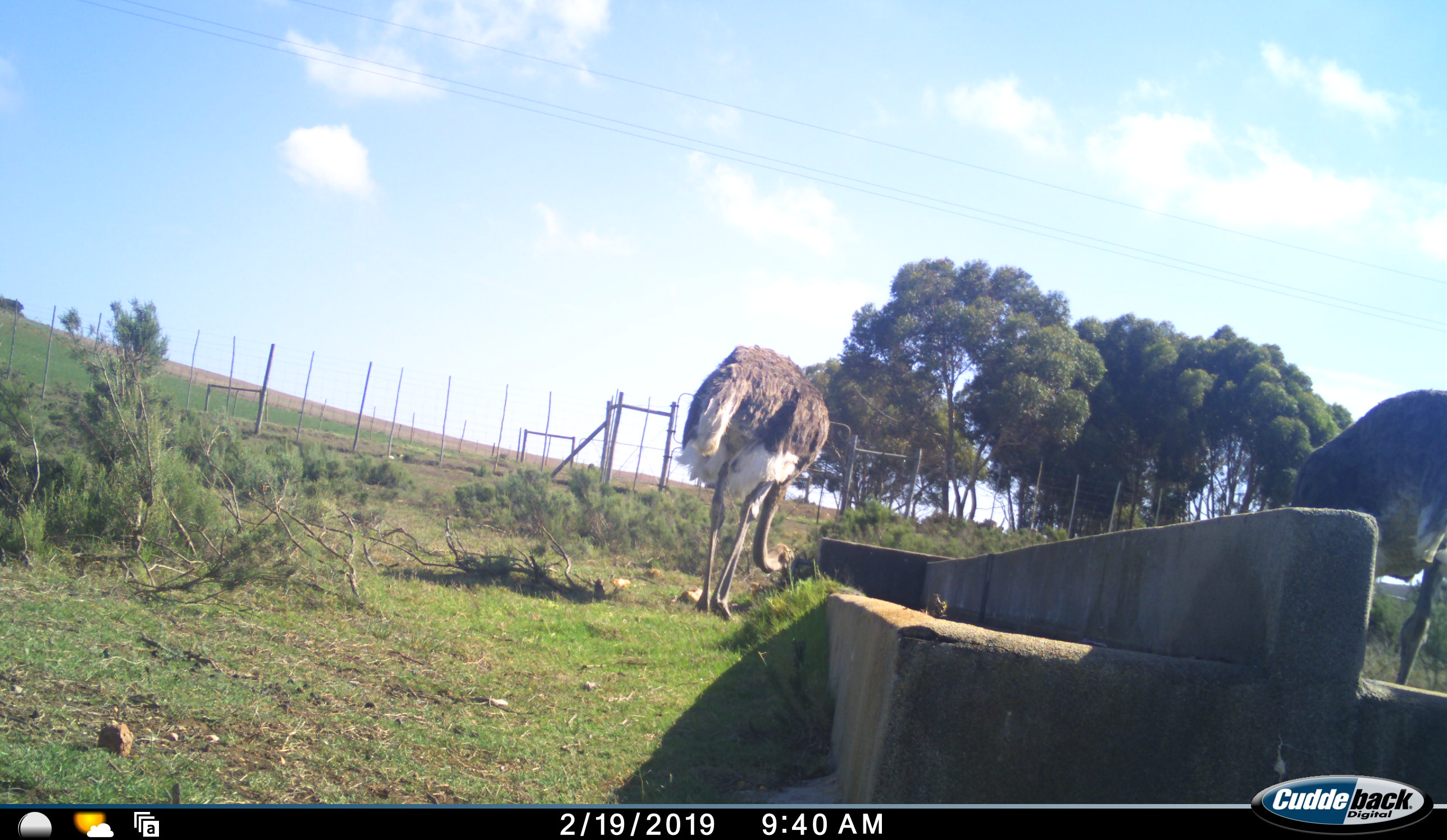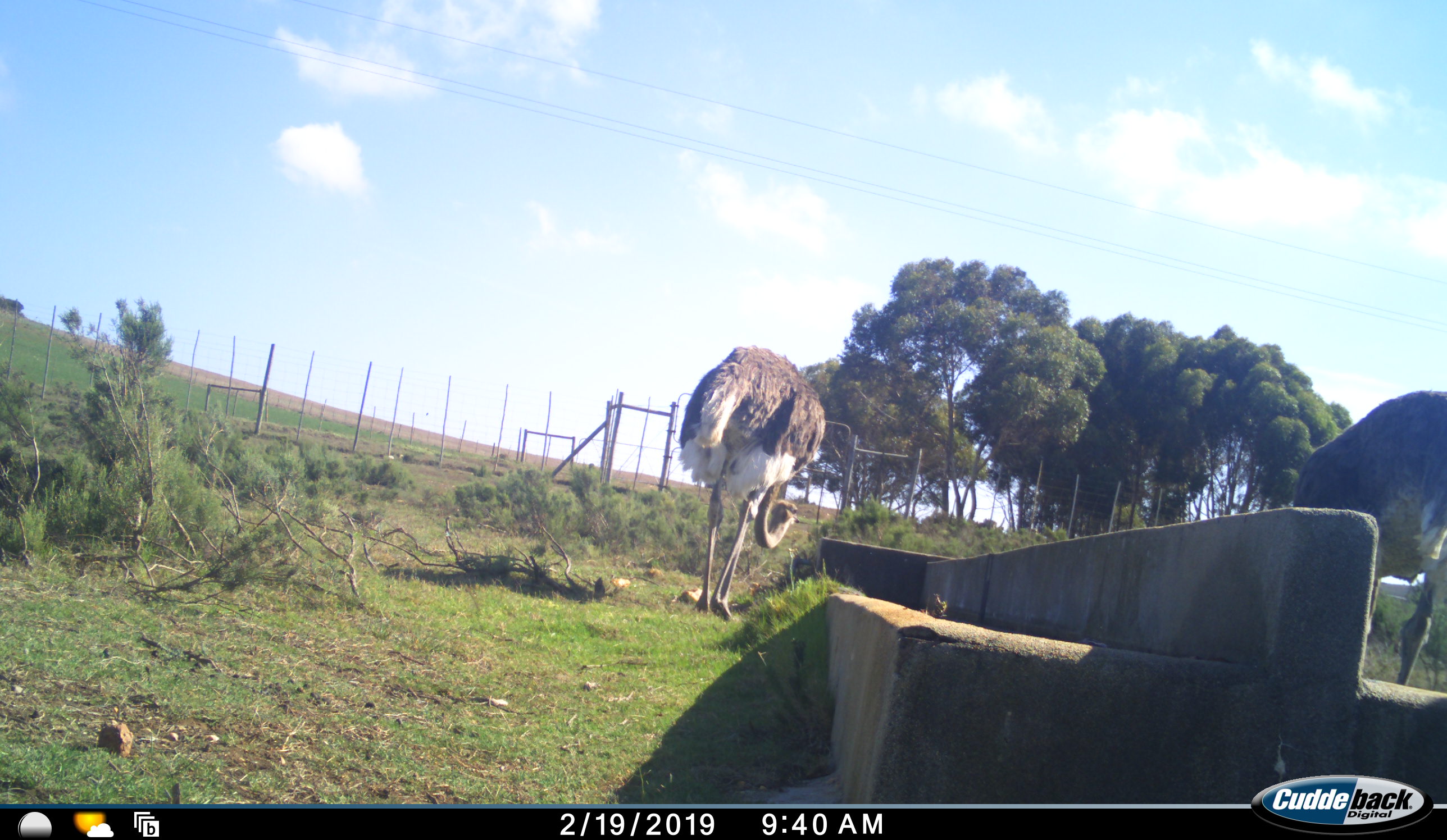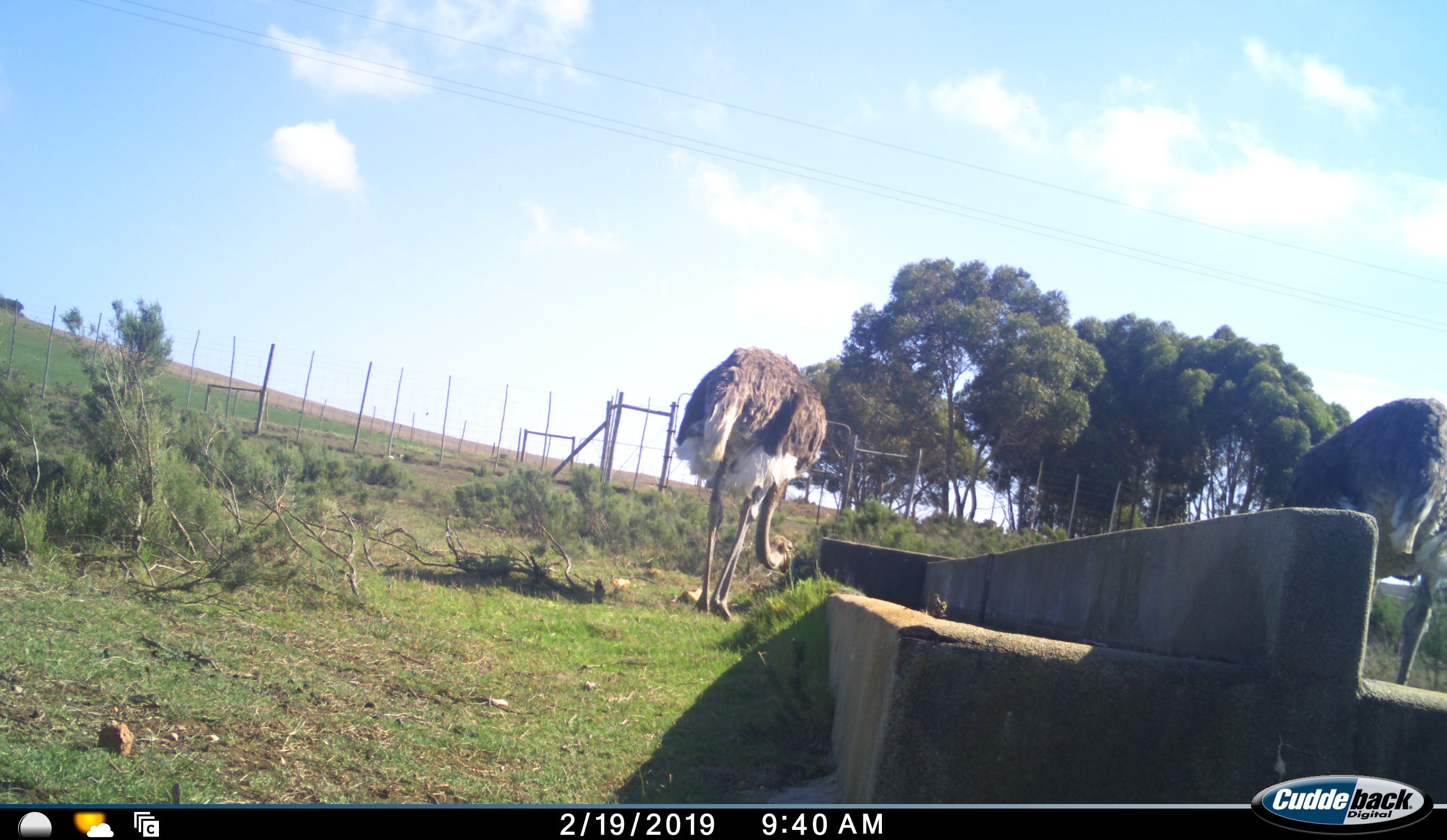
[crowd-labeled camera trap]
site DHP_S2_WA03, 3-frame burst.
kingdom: Animalia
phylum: Chordata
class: Aves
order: Struthioniformes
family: Struthionidae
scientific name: Struthionidae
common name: ostrich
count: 2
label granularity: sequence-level